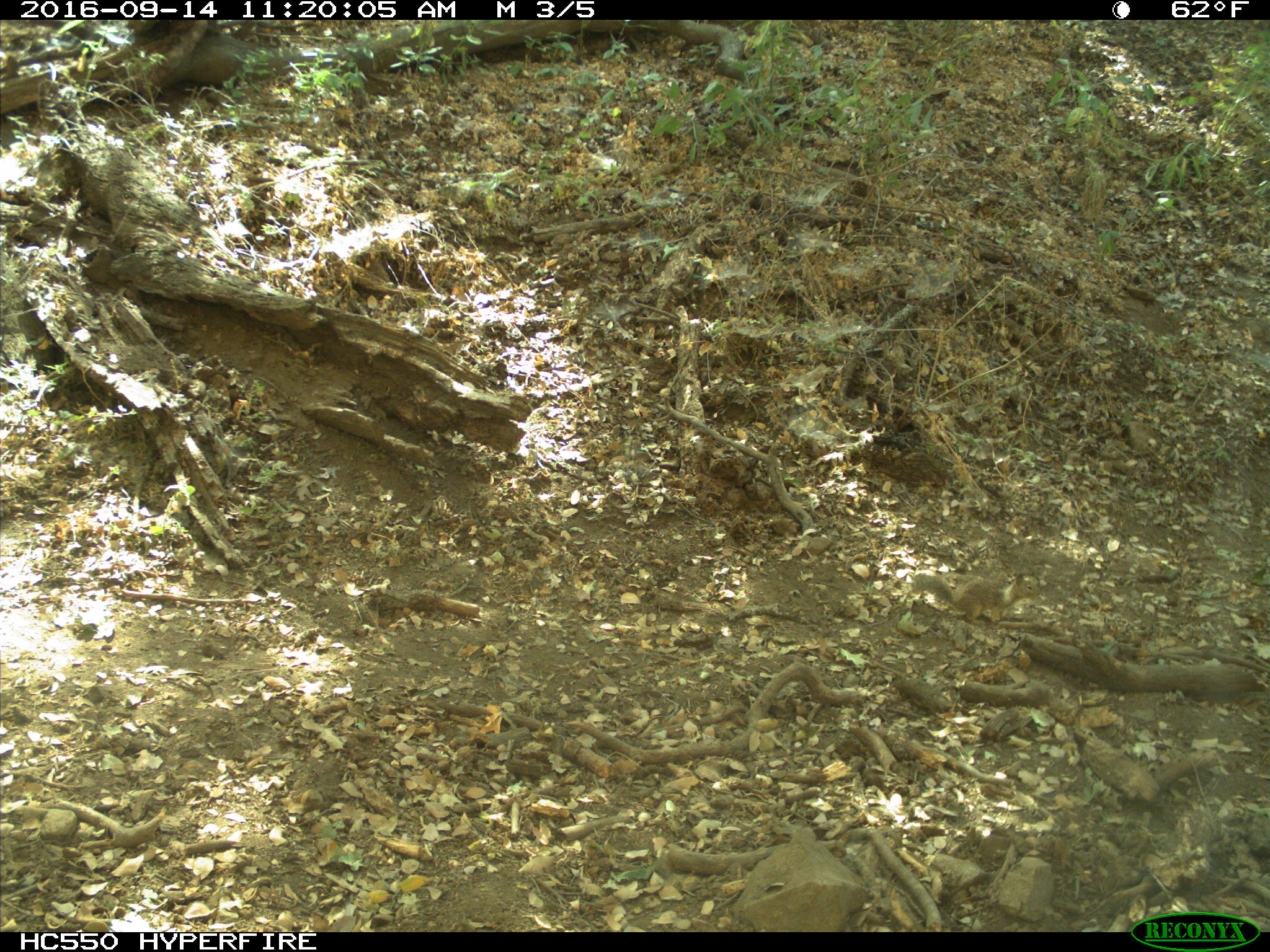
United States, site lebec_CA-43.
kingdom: Animalia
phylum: Chordata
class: Mammalia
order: Rodentia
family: Sciuridae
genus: Otospermophilus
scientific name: Otospermophilus beecheyi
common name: california ground squirrel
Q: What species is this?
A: Otospermophilus beecheyi (california ground squirrel).